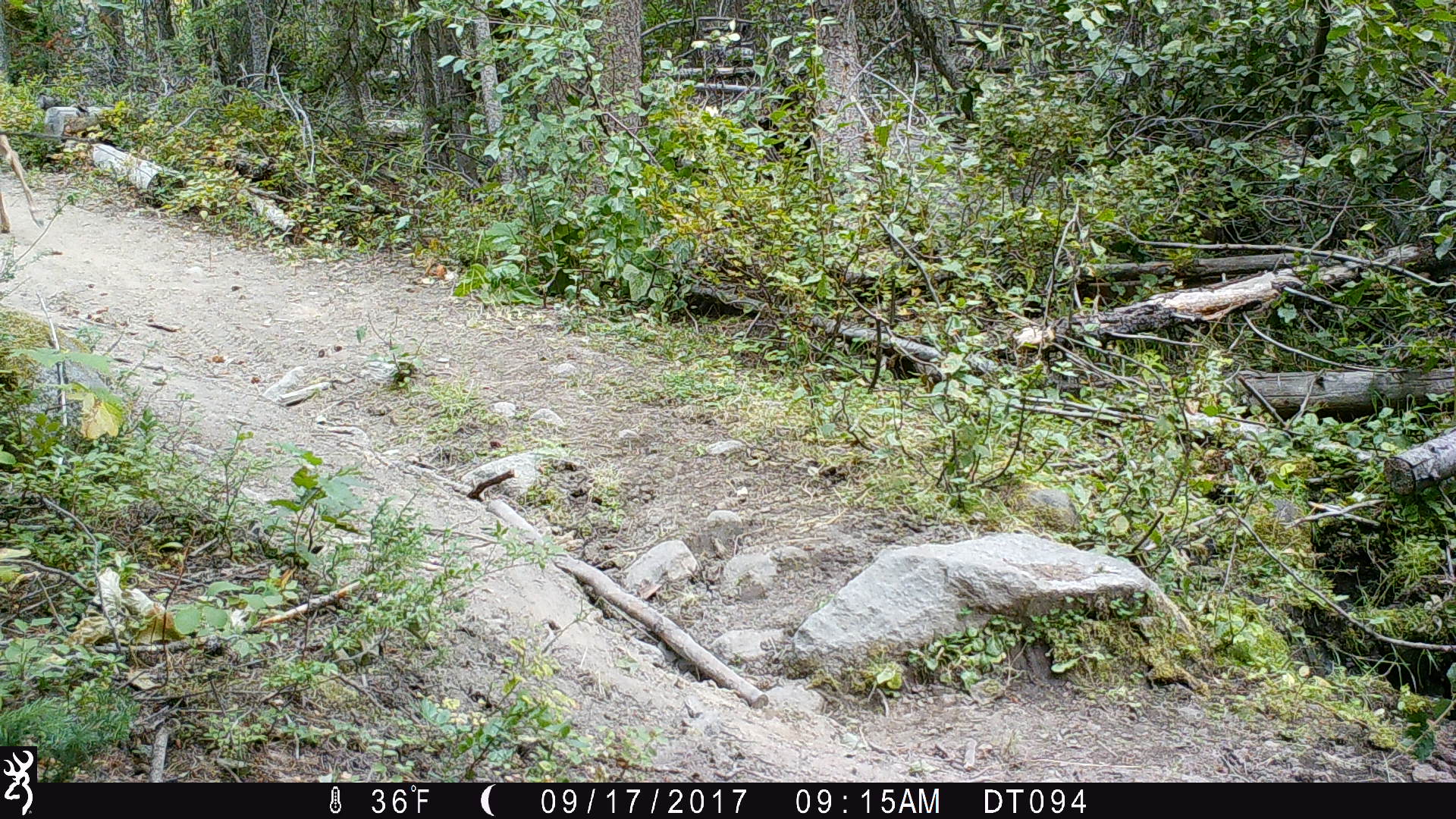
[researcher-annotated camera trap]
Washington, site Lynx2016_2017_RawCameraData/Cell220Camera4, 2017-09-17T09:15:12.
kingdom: Animalia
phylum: Chordata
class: Mammalia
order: Artiodactyla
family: Cervidae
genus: Odocoileus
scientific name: Odocoileus virginianus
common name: white-tailed deer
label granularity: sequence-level